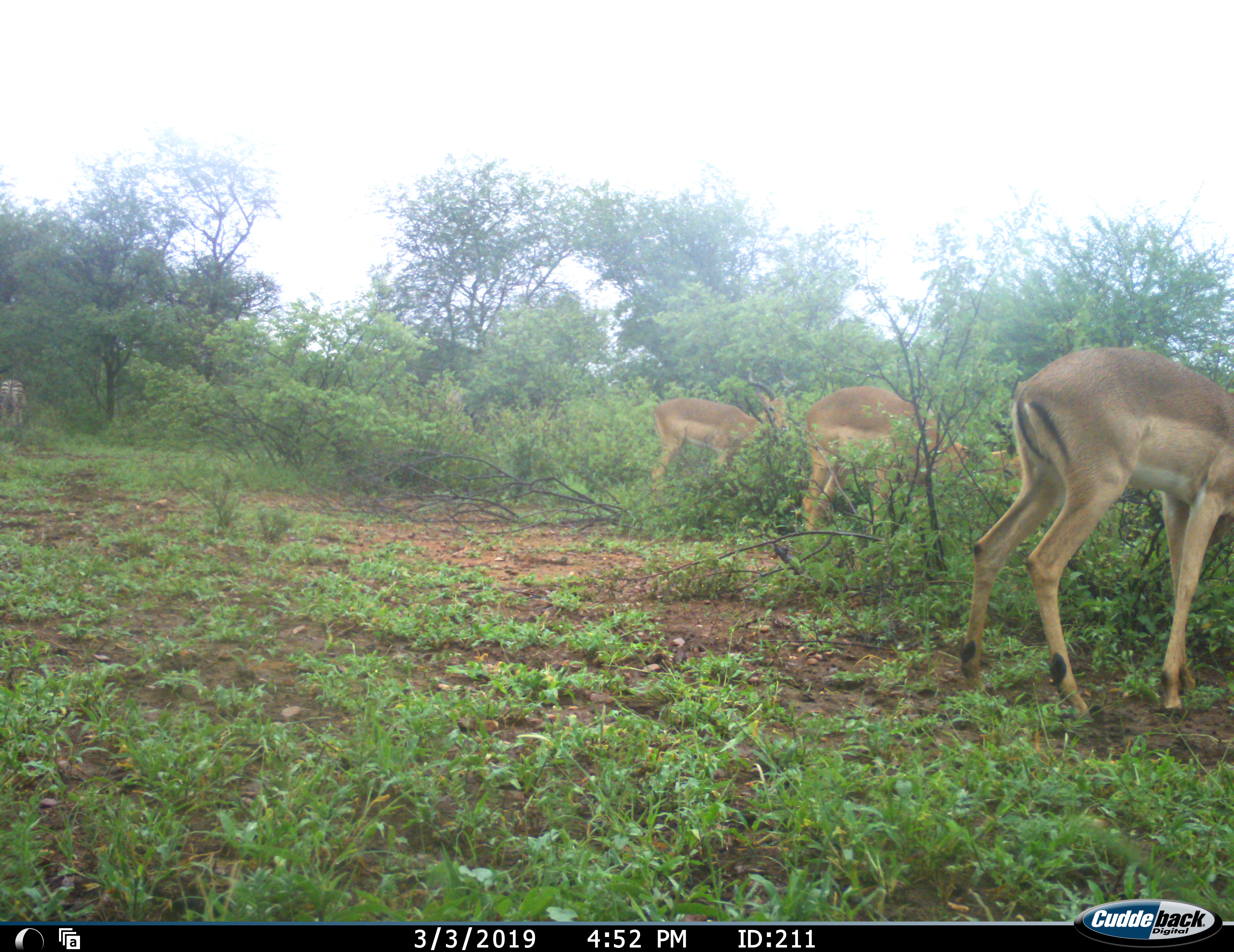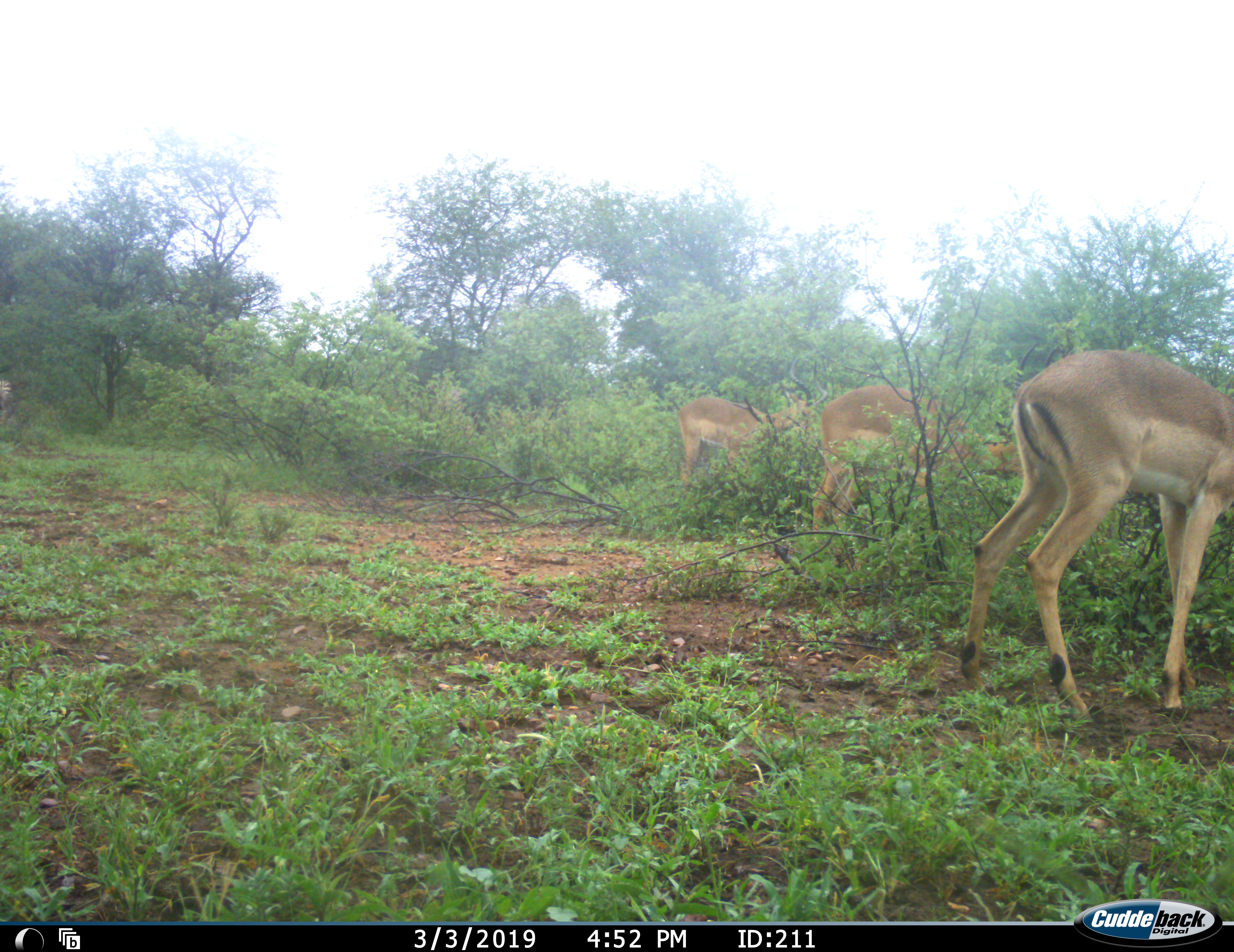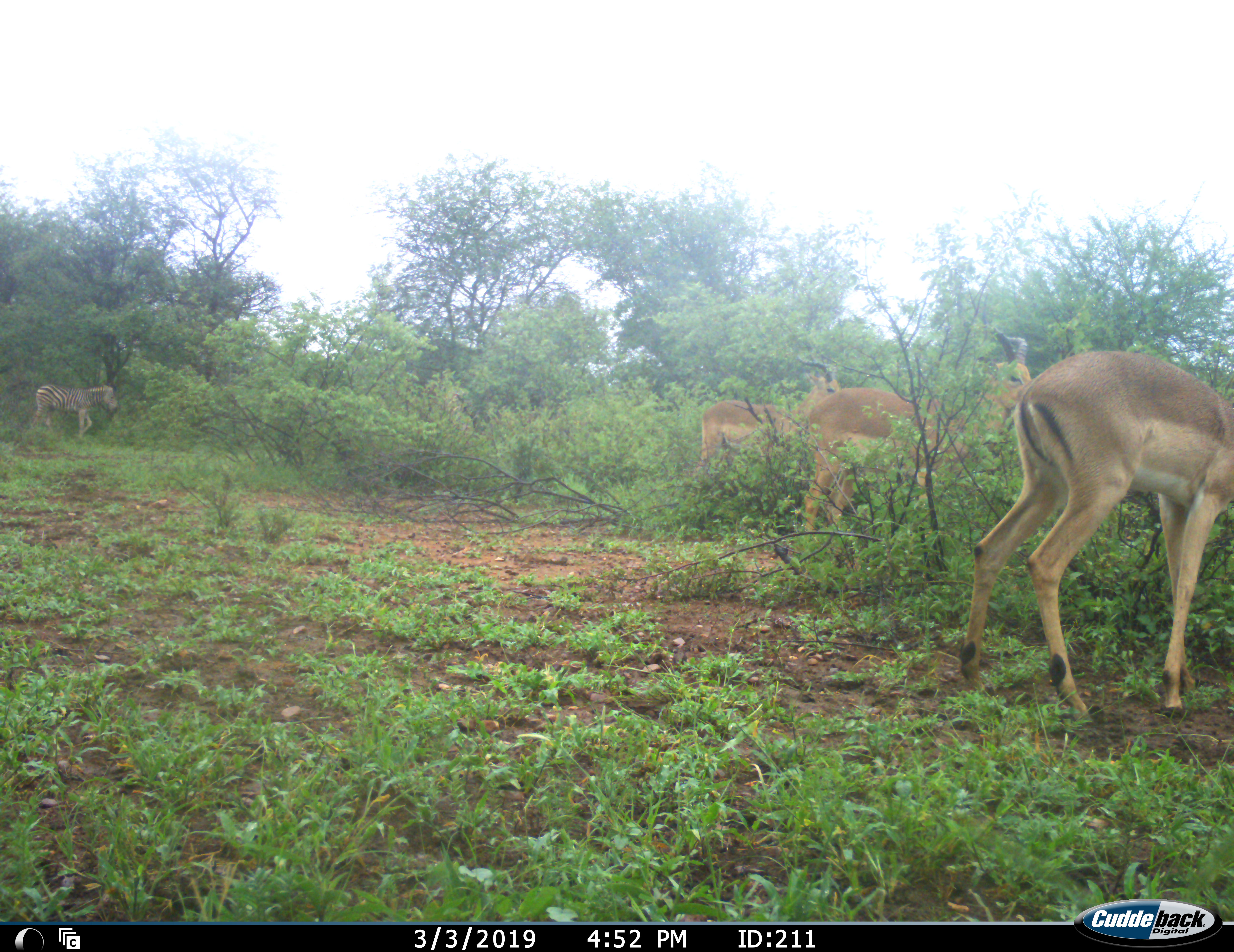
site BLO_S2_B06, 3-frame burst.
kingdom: Animalia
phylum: Chordata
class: Mammalia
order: Artiodactyla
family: Bovidae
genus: Aepyceros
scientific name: Aepyceros melampus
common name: impala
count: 3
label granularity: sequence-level